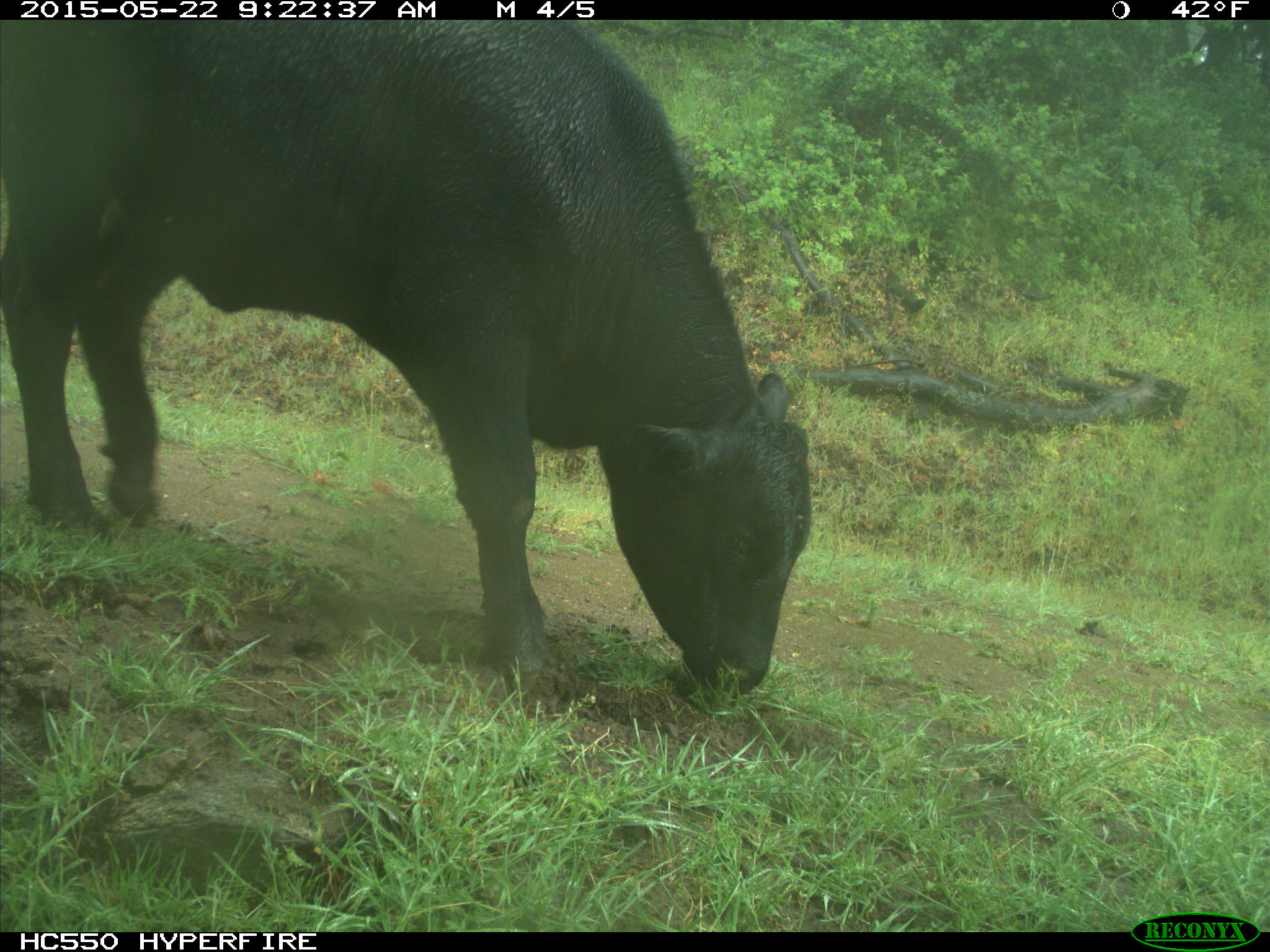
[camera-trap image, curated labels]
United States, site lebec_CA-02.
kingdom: Animalia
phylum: Chordata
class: Mammalia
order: Artiodactyla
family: Bovidae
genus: Bos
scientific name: Bos taurus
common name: domestic cow